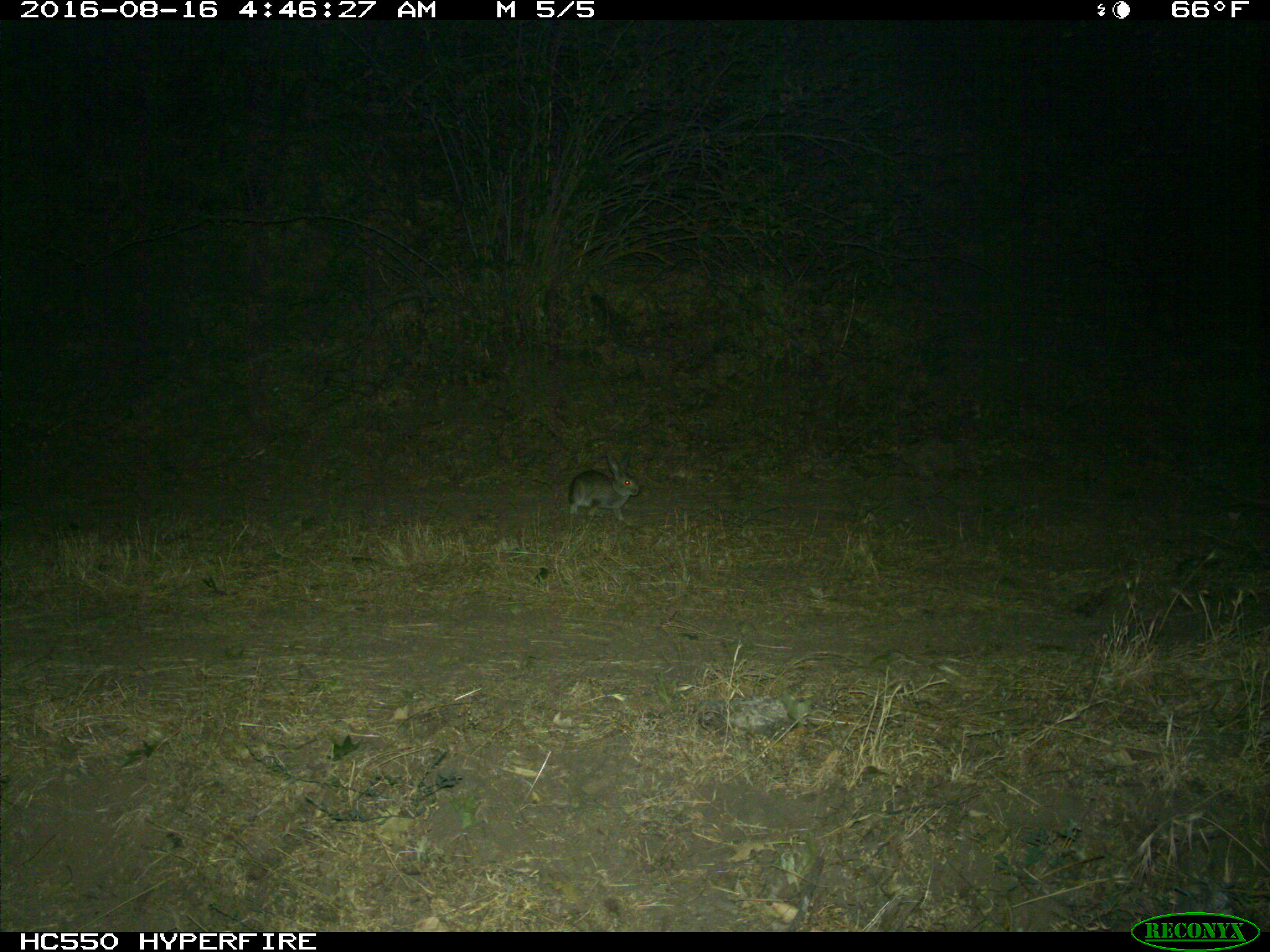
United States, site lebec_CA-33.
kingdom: Animalia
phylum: Chordata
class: Mammalia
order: Lagomorpha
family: Leporidae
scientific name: Leporidae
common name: rabbits and hares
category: unidentified rabbit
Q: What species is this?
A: Unidentified rabbit (rabbits and hares) (Leporidae).